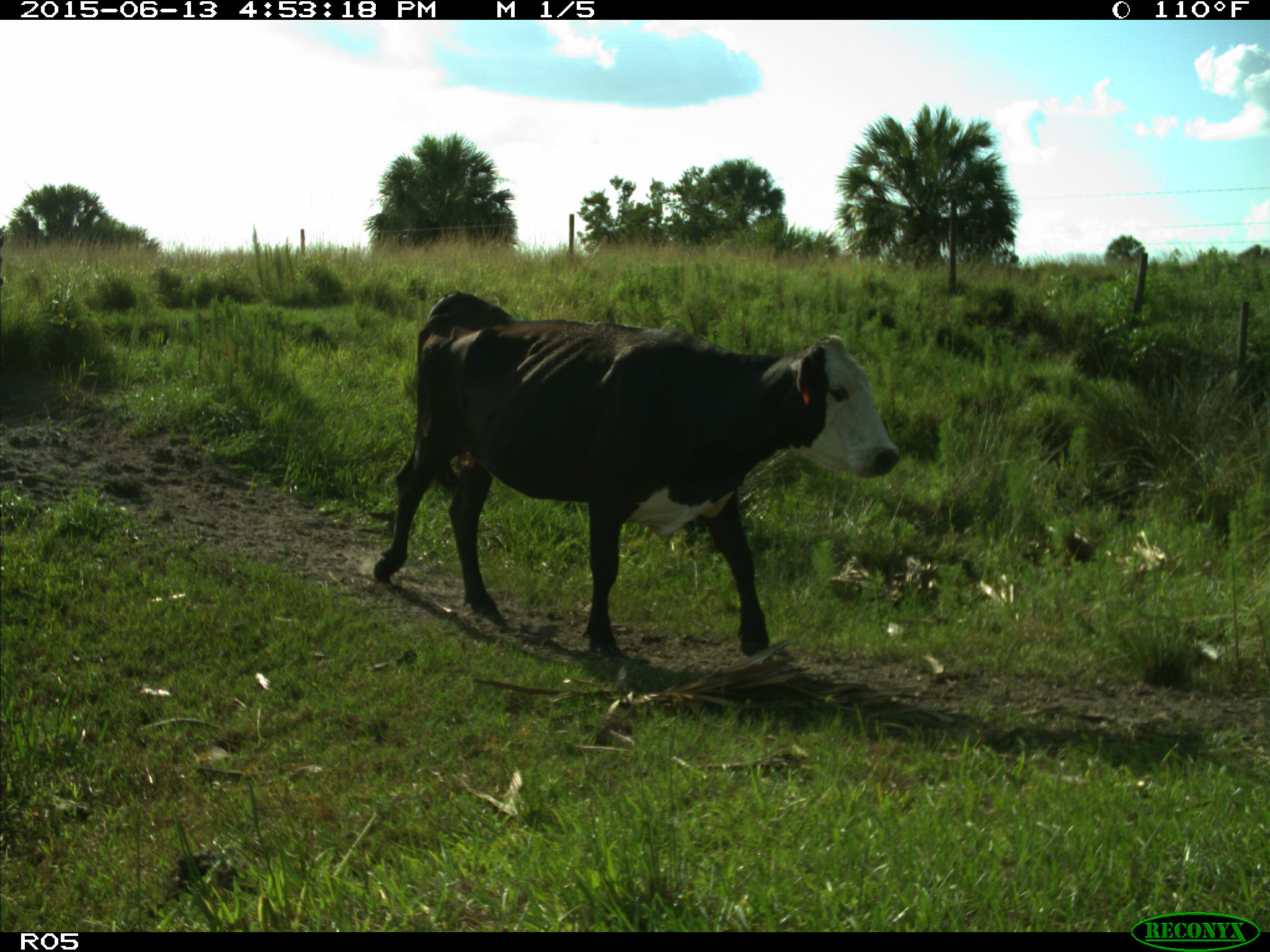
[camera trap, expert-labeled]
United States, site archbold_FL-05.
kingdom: Animalia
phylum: Chordata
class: Mammalia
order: Artiodactyla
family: Bovidae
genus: Bos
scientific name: Bos taurus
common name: domestic cow